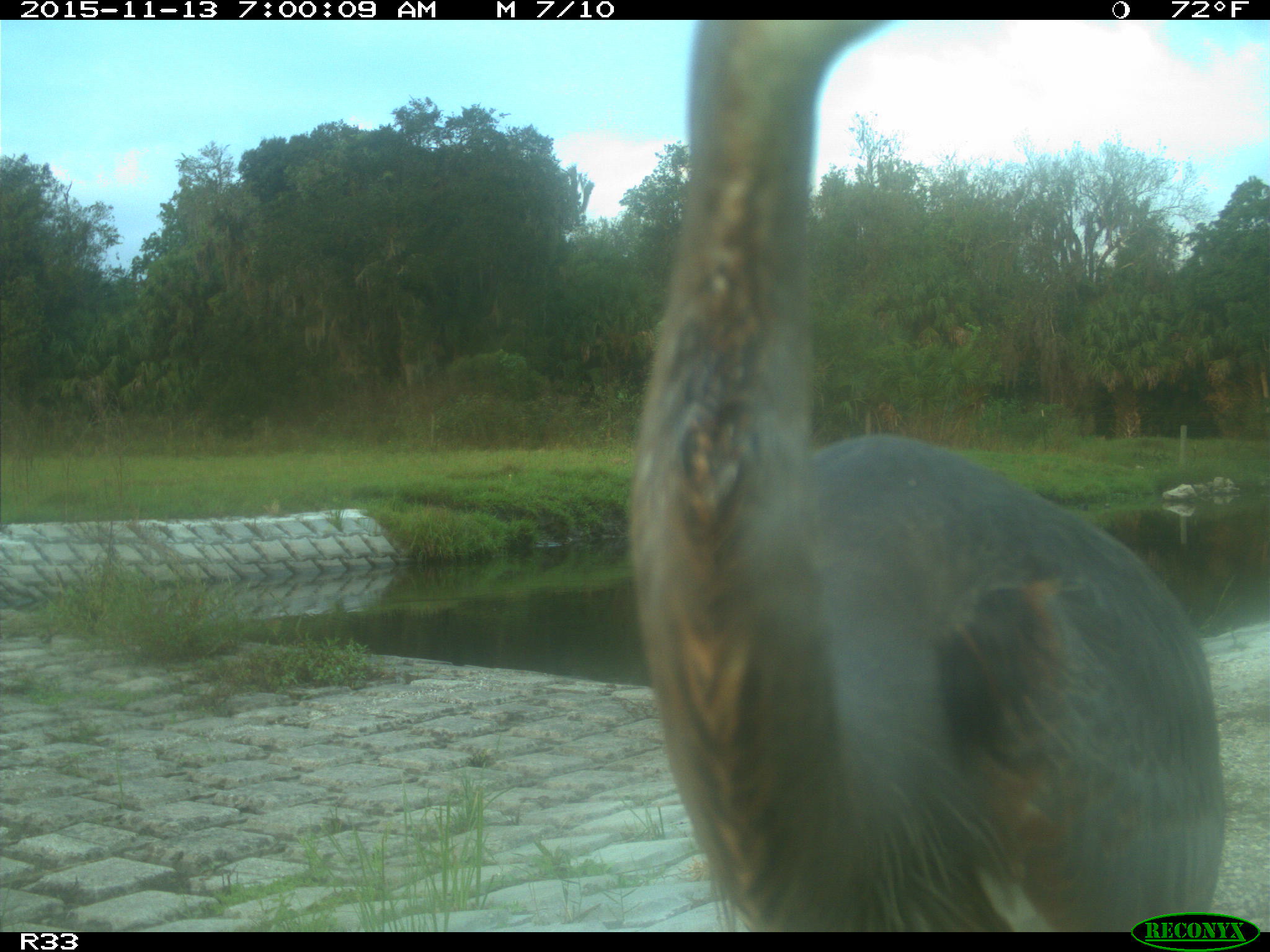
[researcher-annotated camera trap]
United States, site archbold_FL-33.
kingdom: Animalia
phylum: Chordata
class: Aves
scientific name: Aves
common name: birds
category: unidentified bird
Unidentified bird (birds) (Aves).